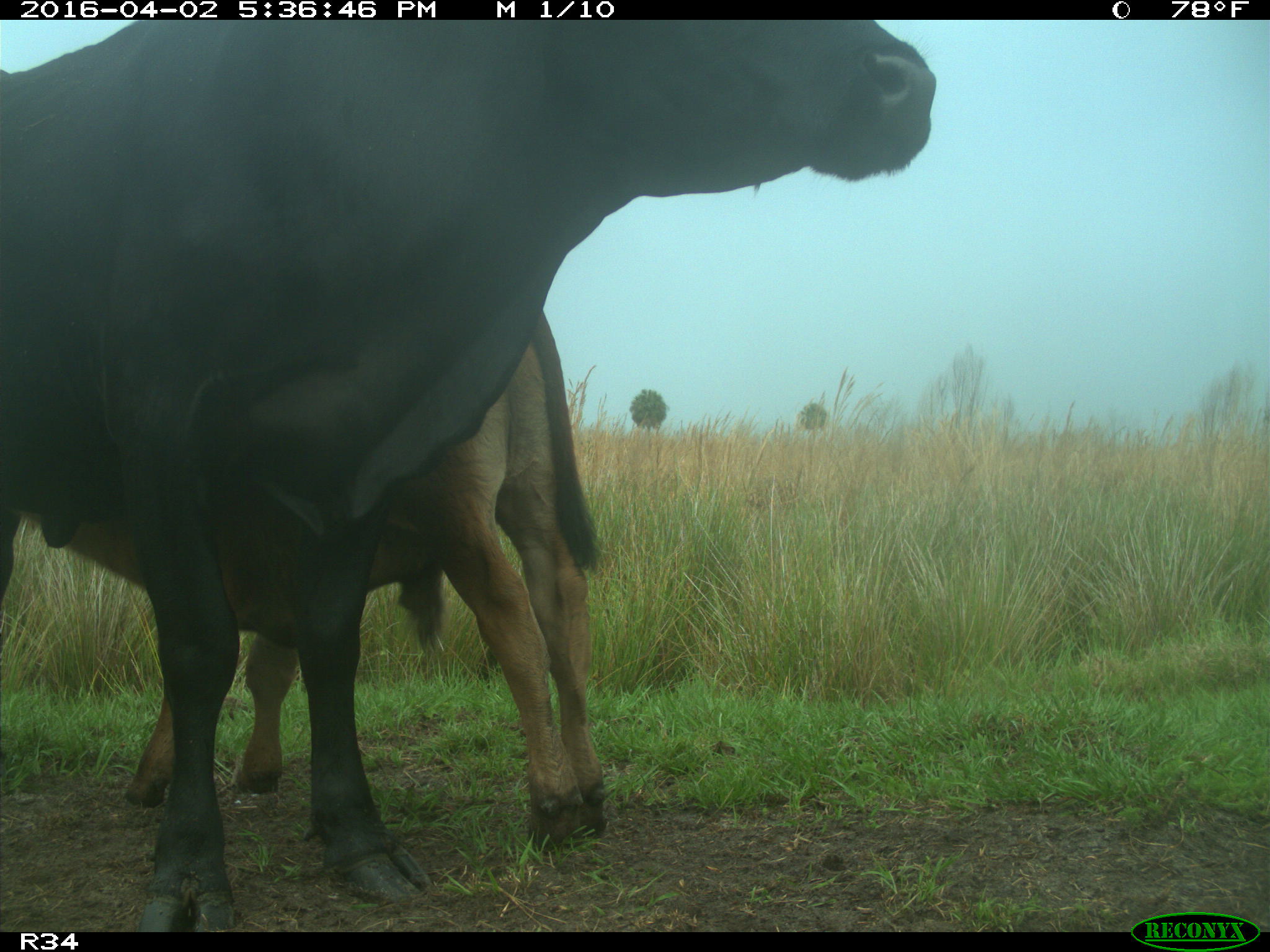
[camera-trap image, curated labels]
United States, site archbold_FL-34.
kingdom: Animalia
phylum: Chordata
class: Mammalia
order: Artiodactyla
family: Bovidae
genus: Bos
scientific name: Bos taurus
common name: domestic cow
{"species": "Bos taurus (domestic cow)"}